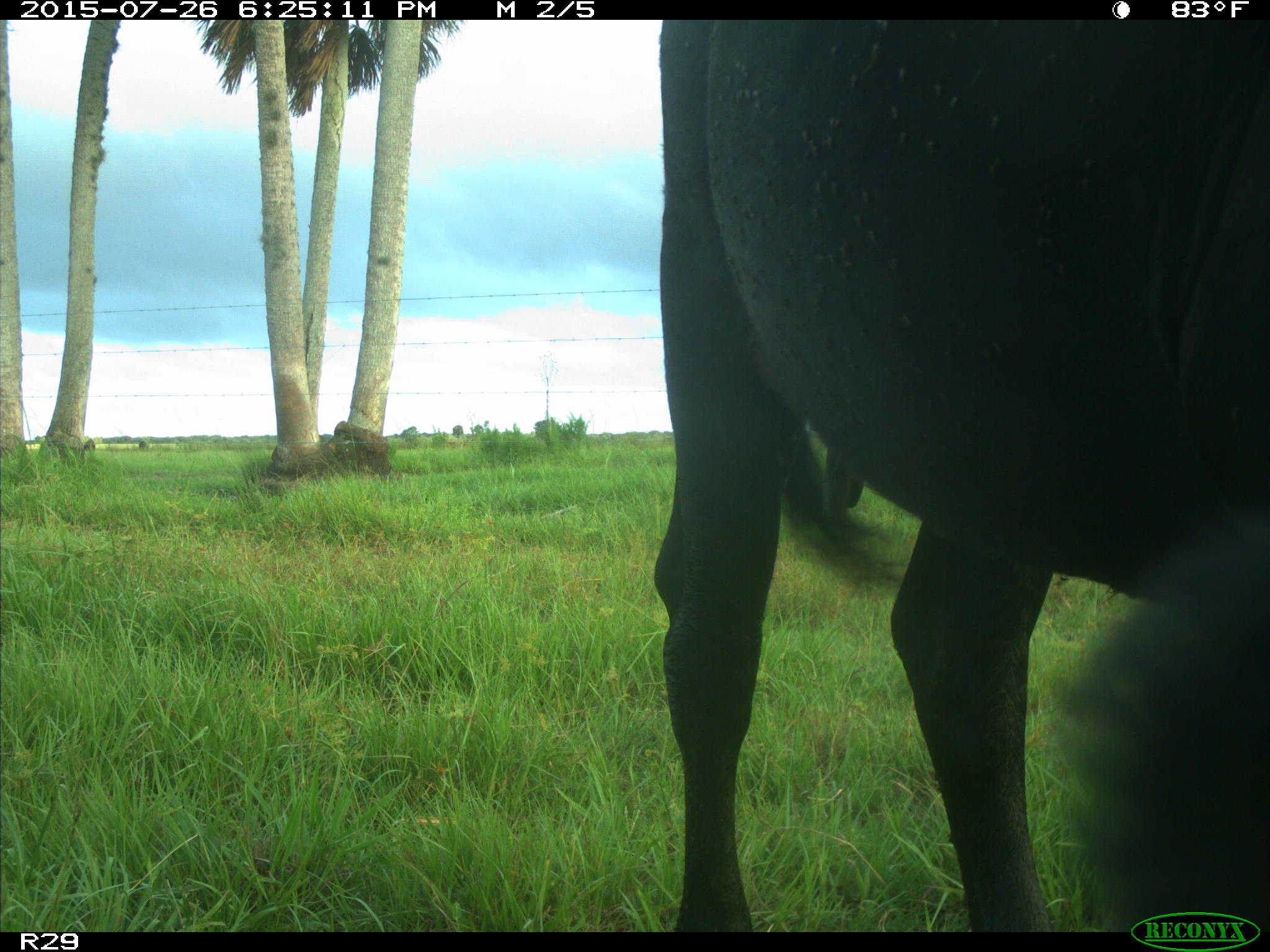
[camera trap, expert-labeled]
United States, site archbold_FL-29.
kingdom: Animalia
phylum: Chordata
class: Mammalia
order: Artiodactyla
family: Bovidae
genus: Bos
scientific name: Bos taurus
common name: domestic cow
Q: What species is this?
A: Bos taurus (domestic cow).